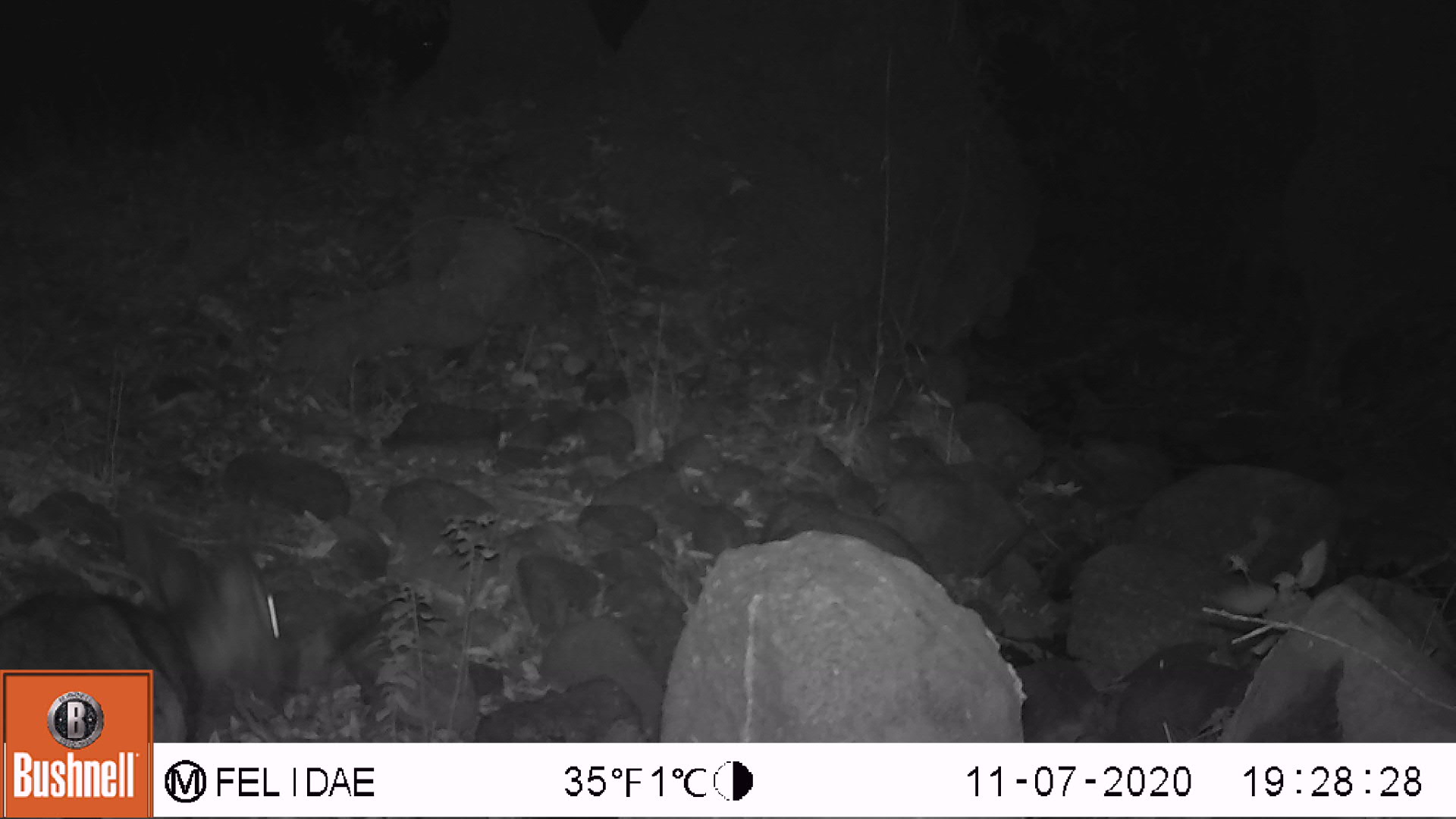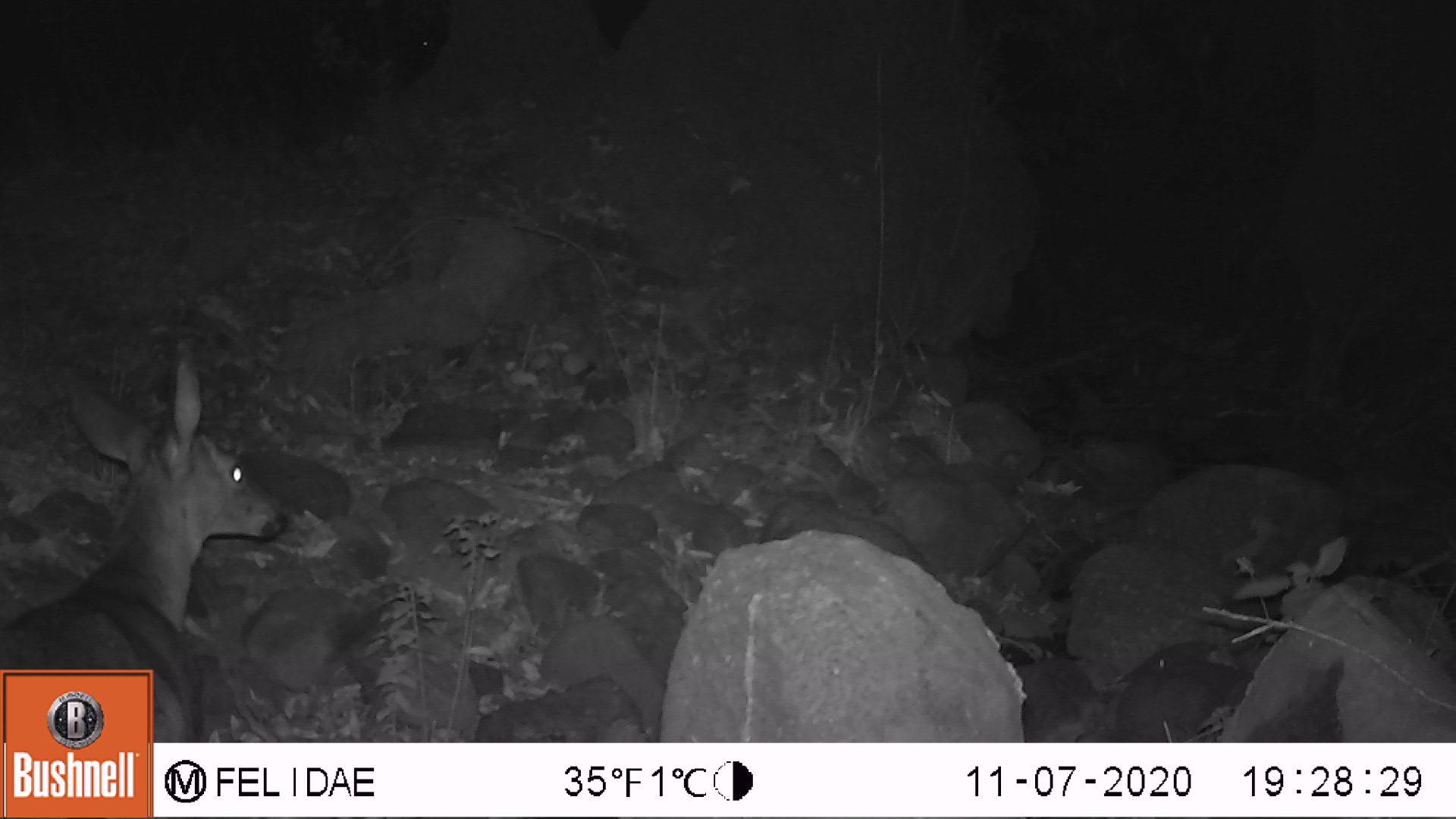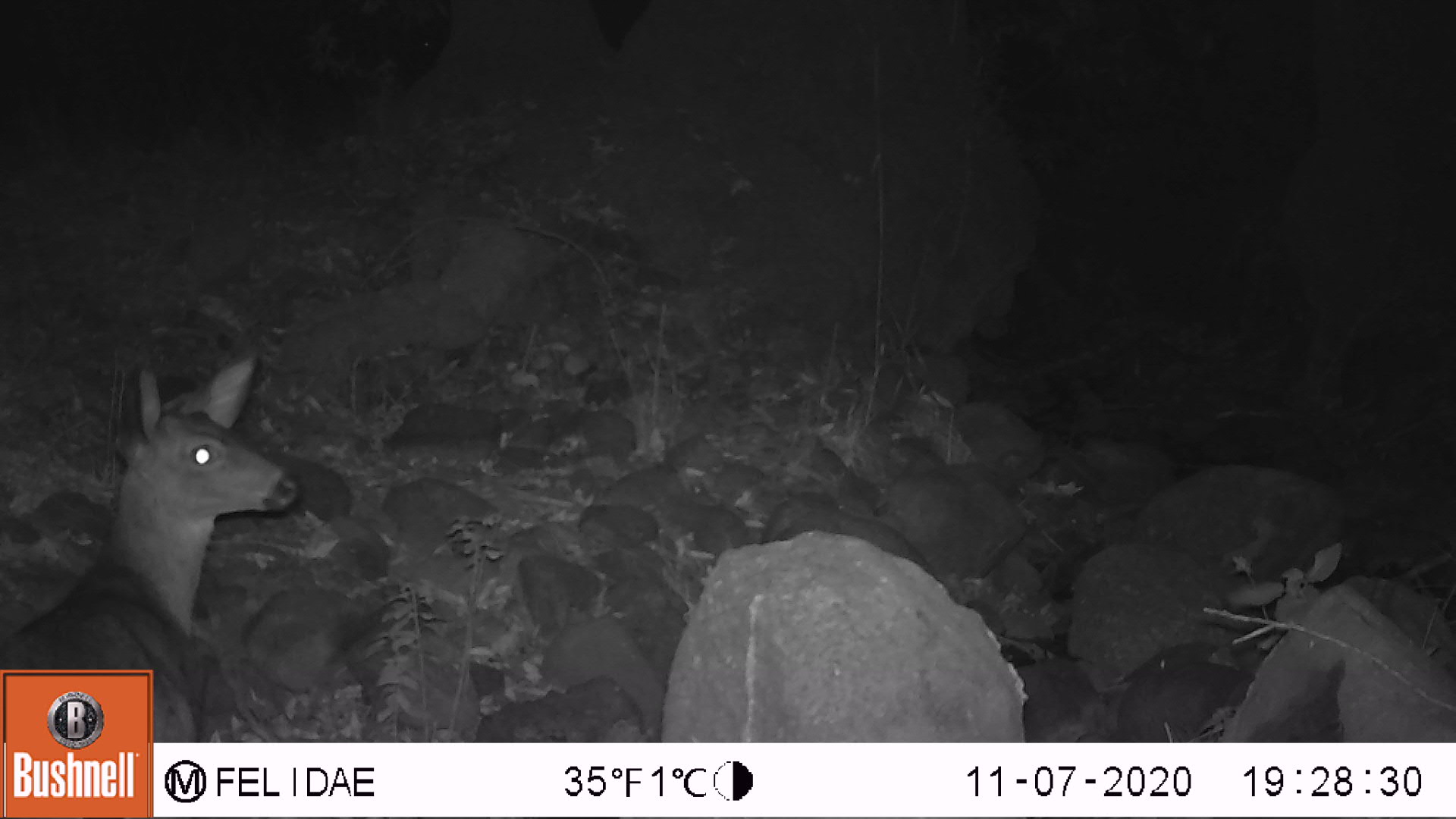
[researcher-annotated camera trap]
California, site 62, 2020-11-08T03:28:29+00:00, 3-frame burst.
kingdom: Animalia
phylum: Chordata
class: Mammalia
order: Artiodactyla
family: Cervidae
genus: Odocoileus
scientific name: Odocoileus hemionus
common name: mule deer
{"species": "mule deer (Odocoileus hemionus)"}